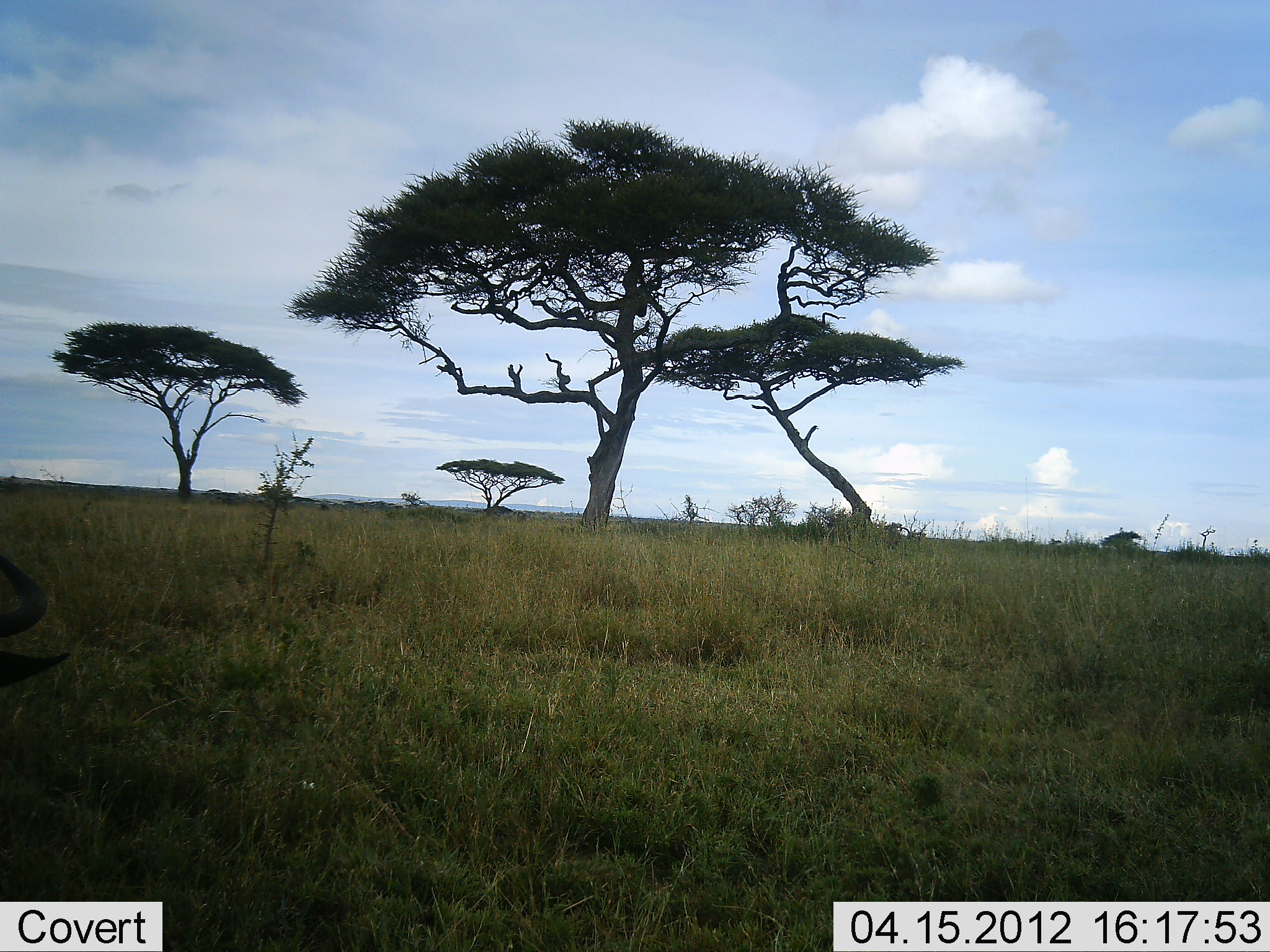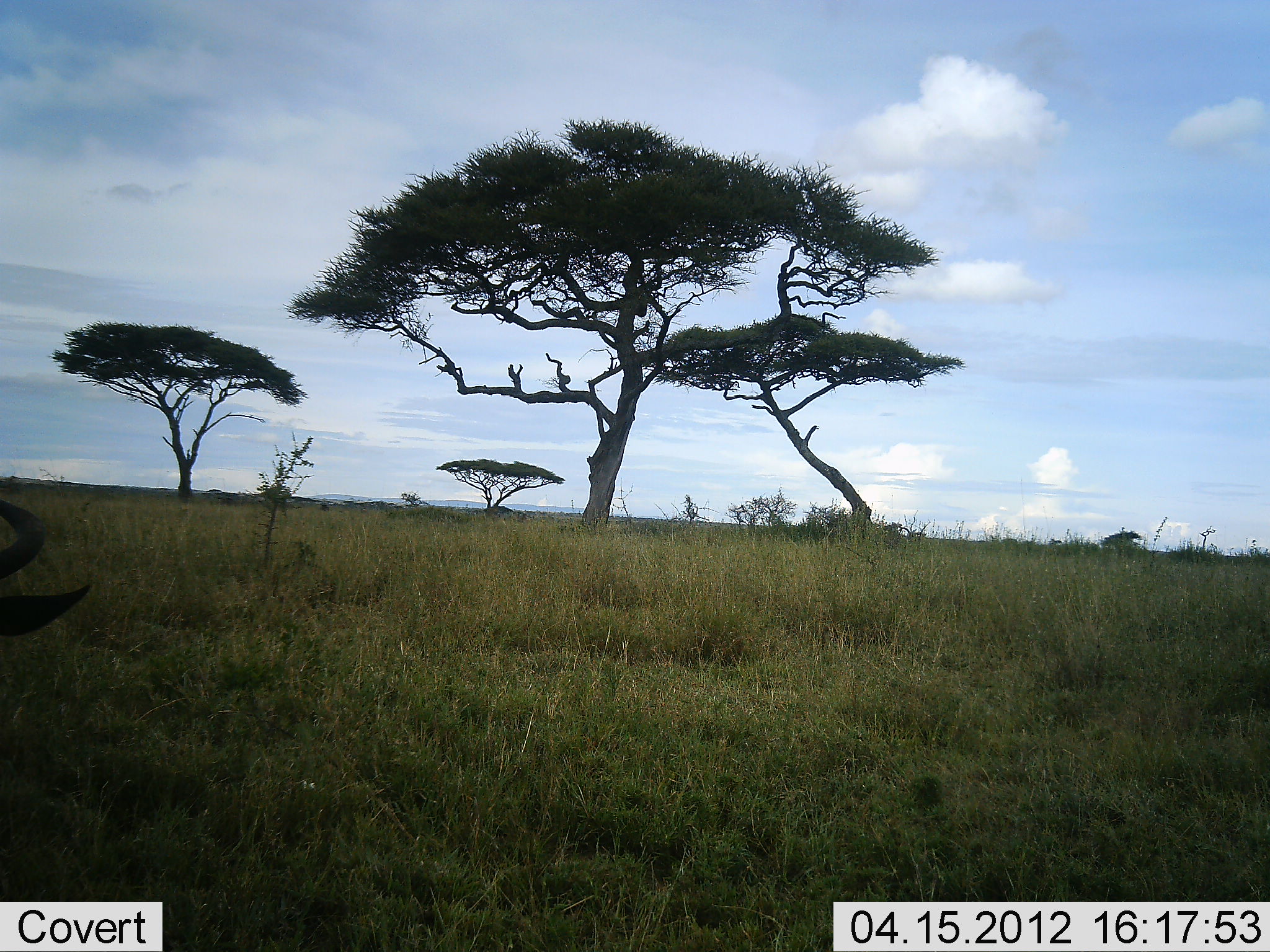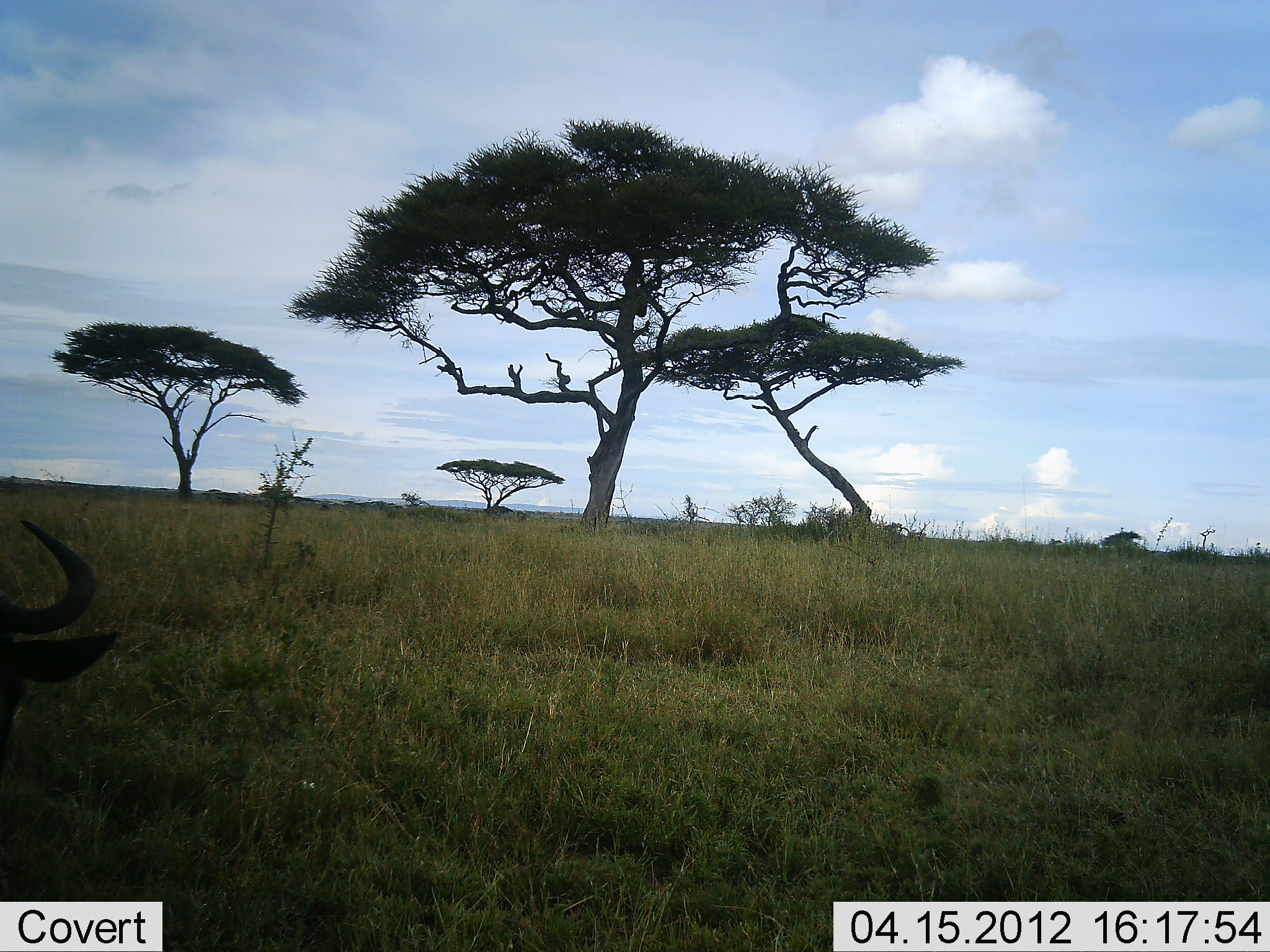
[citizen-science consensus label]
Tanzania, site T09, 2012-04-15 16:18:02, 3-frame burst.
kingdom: Animalia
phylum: Chordata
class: Mammalia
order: Artiodactyla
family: Bovidae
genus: Connochaetes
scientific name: Connochaetes taurinus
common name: blue wildebeest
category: wildebeest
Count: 1.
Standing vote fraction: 23%.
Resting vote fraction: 32%.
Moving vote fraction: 14%.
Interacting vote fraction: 0%.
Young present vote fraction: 0%.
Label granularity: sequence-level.